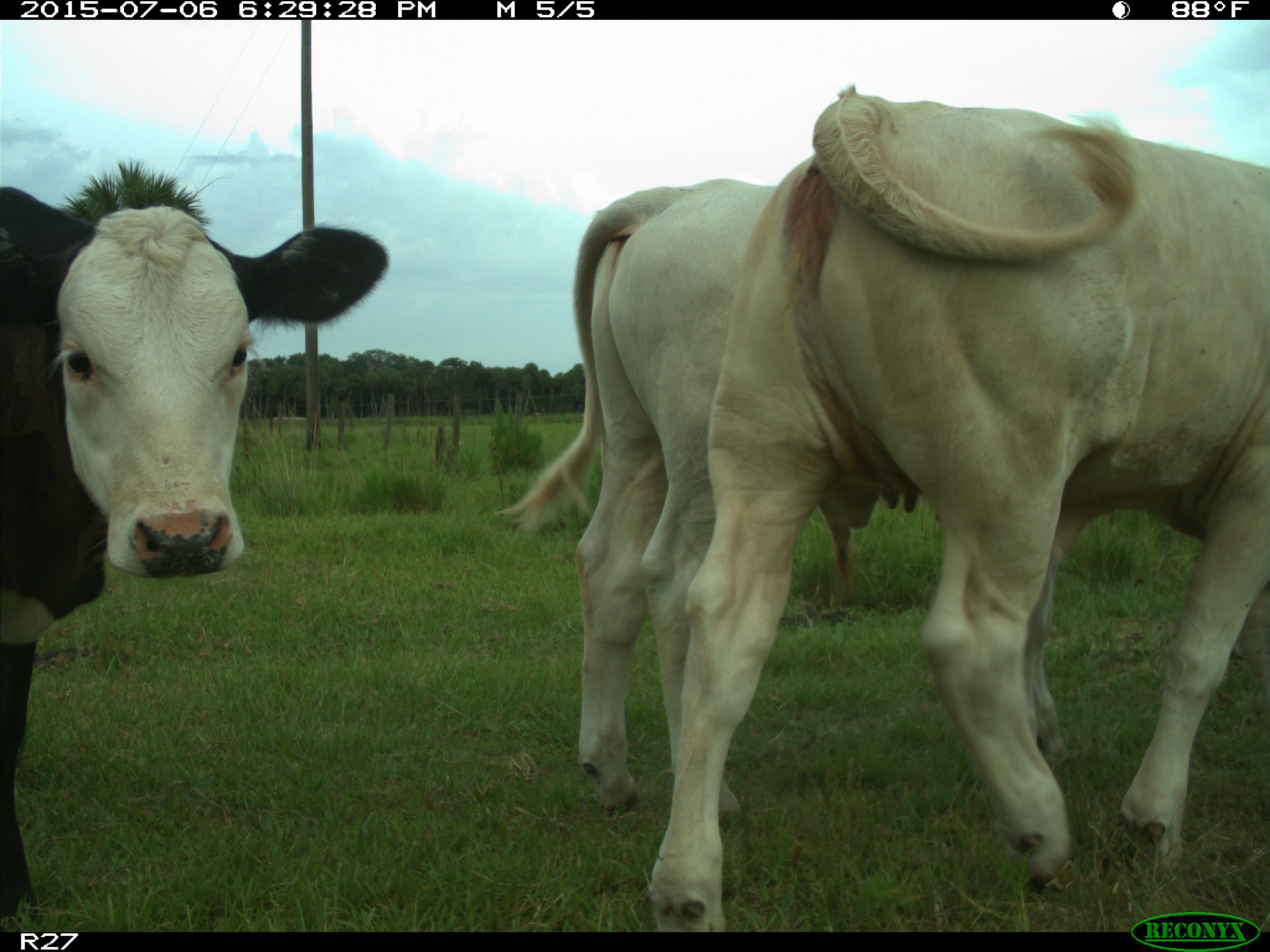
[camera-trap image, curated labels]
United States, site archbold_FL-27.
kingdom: Animalia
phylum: Chordata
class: Mammalia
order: Artiodactyla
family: Bovidae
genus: Bos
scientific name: Bos taurus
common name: domestic cow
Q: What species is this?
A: Bos taurus (domestic cow).